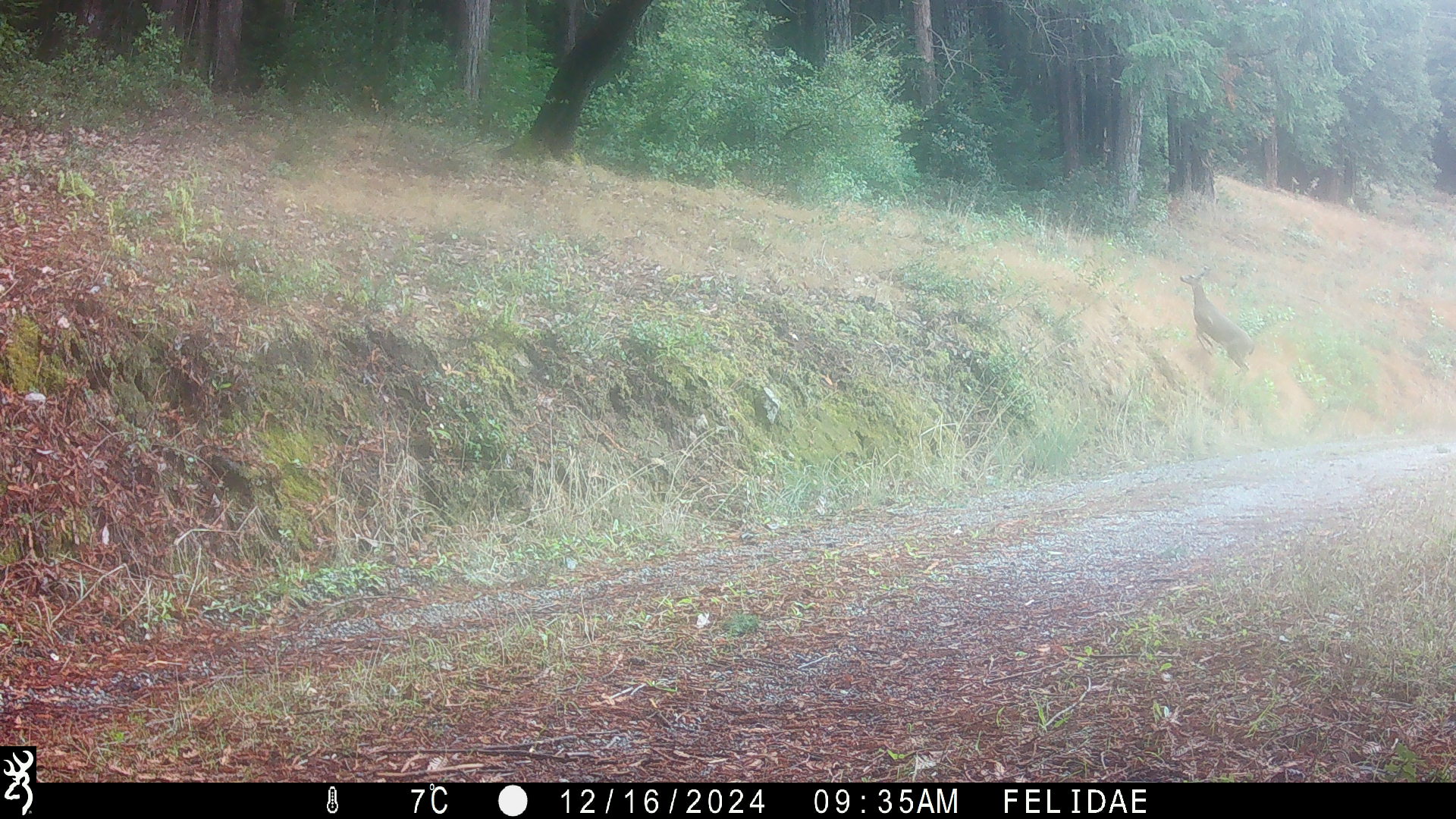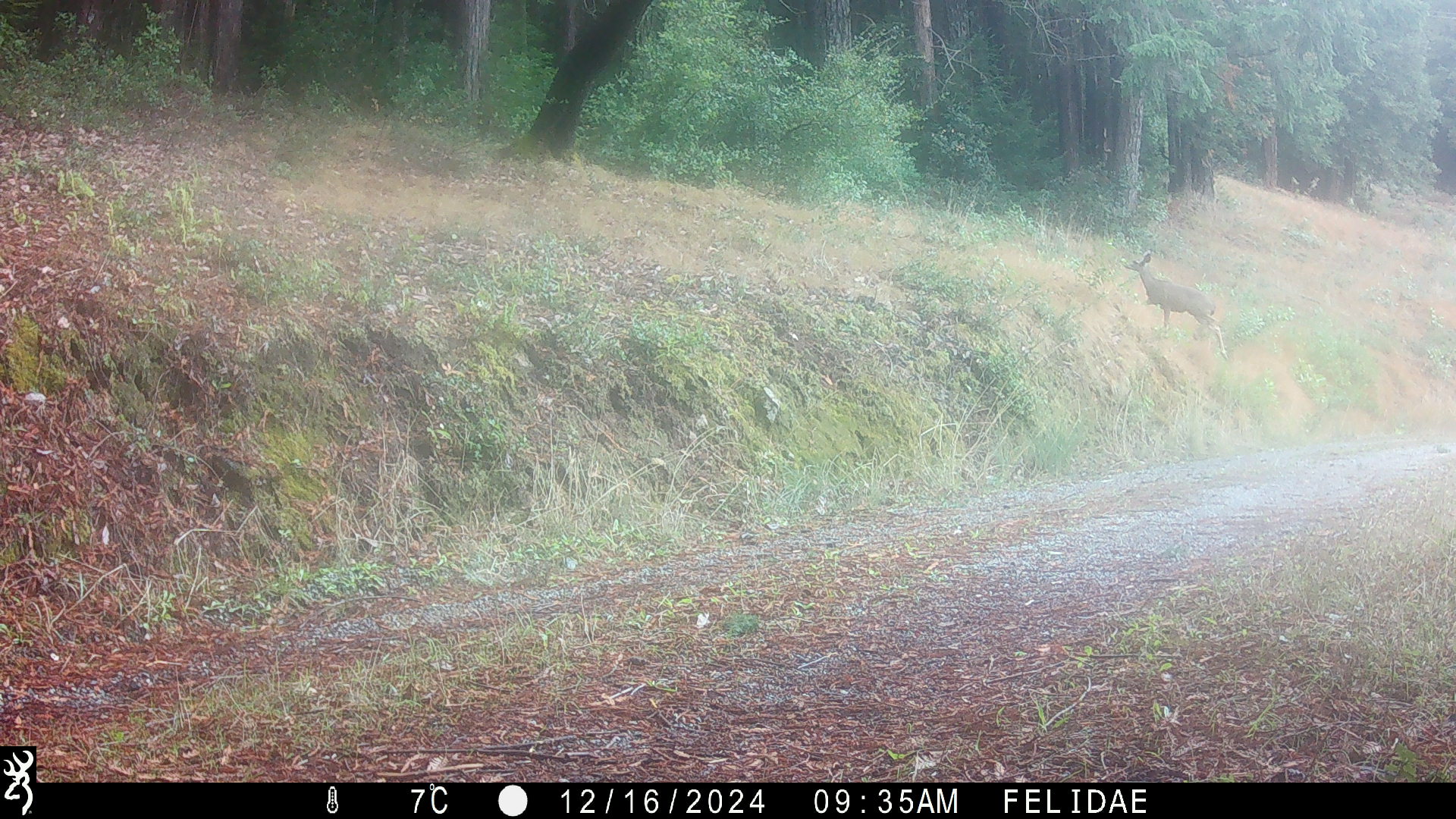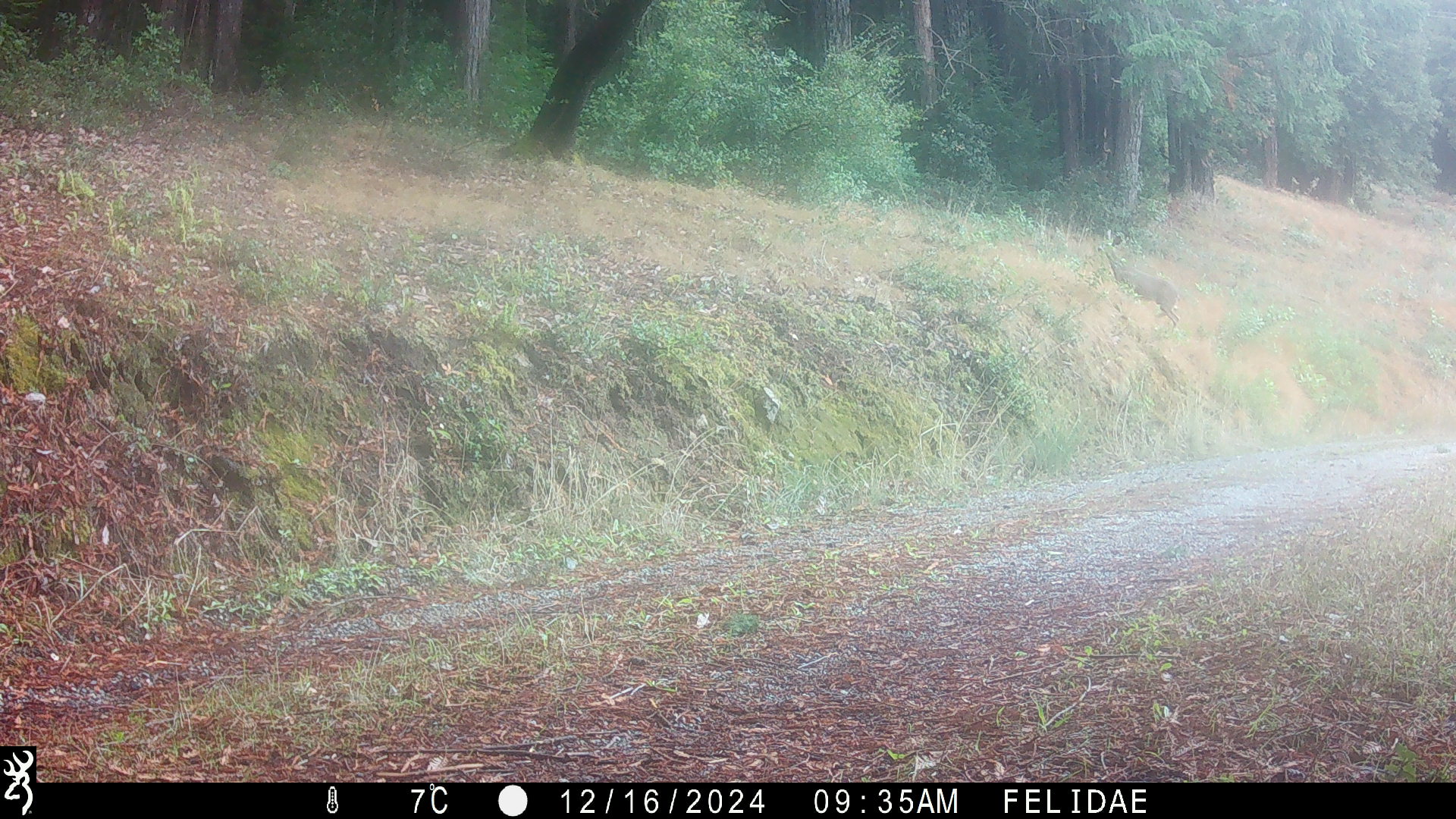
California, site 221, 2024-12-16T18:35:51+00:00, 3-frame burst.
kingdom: Animalia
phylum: Chordata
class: Mammalia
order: Artiodactyla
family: Cervidae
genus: Odocoileus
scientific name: Odocoileus hemionus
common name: mule deer